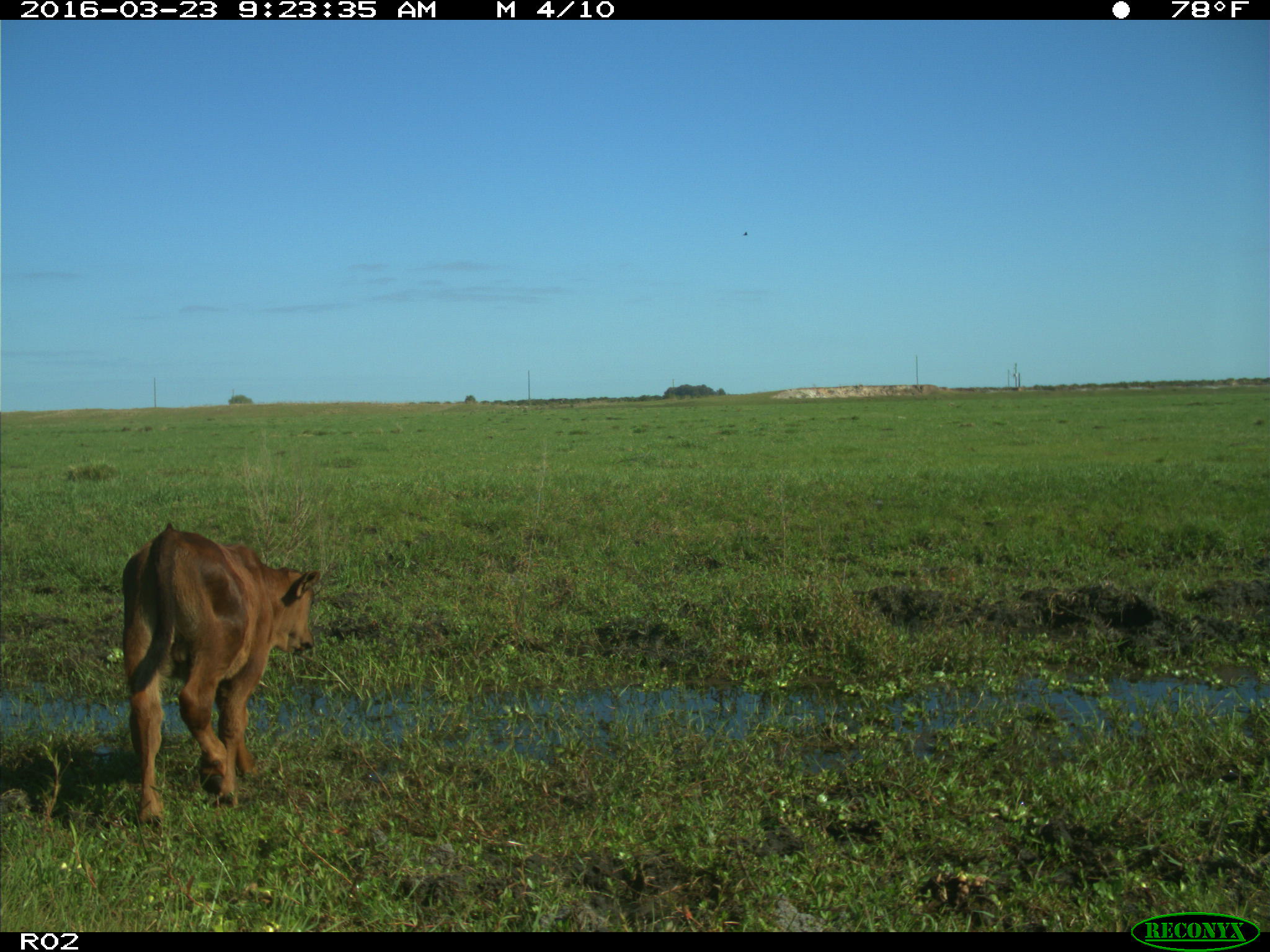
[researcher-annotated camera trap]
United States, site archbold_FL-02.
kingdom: Animalia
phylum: Chordata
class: Mammalia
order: Artiodactyla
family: Bovidae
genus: Bos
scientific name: Bos taurus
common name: domestic cow